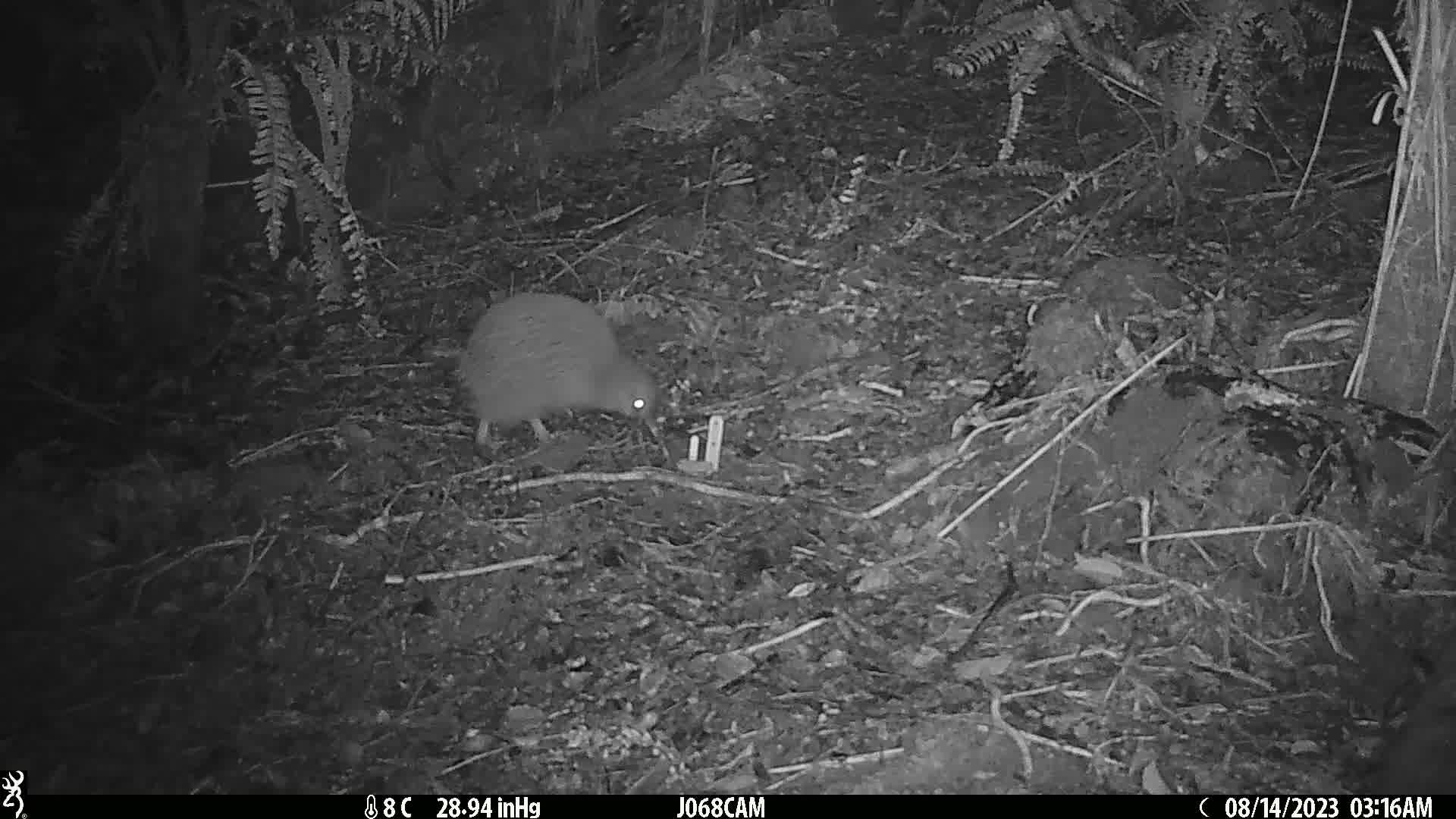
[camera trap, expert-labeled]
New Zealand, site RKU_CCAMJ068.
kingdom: Animalia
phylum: Chordata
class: Aves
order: Apterygiformes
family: Apterygidae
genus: Apteryx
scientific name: Apteryx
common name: kiwi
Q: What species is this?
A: Kiwi (Apteryx).